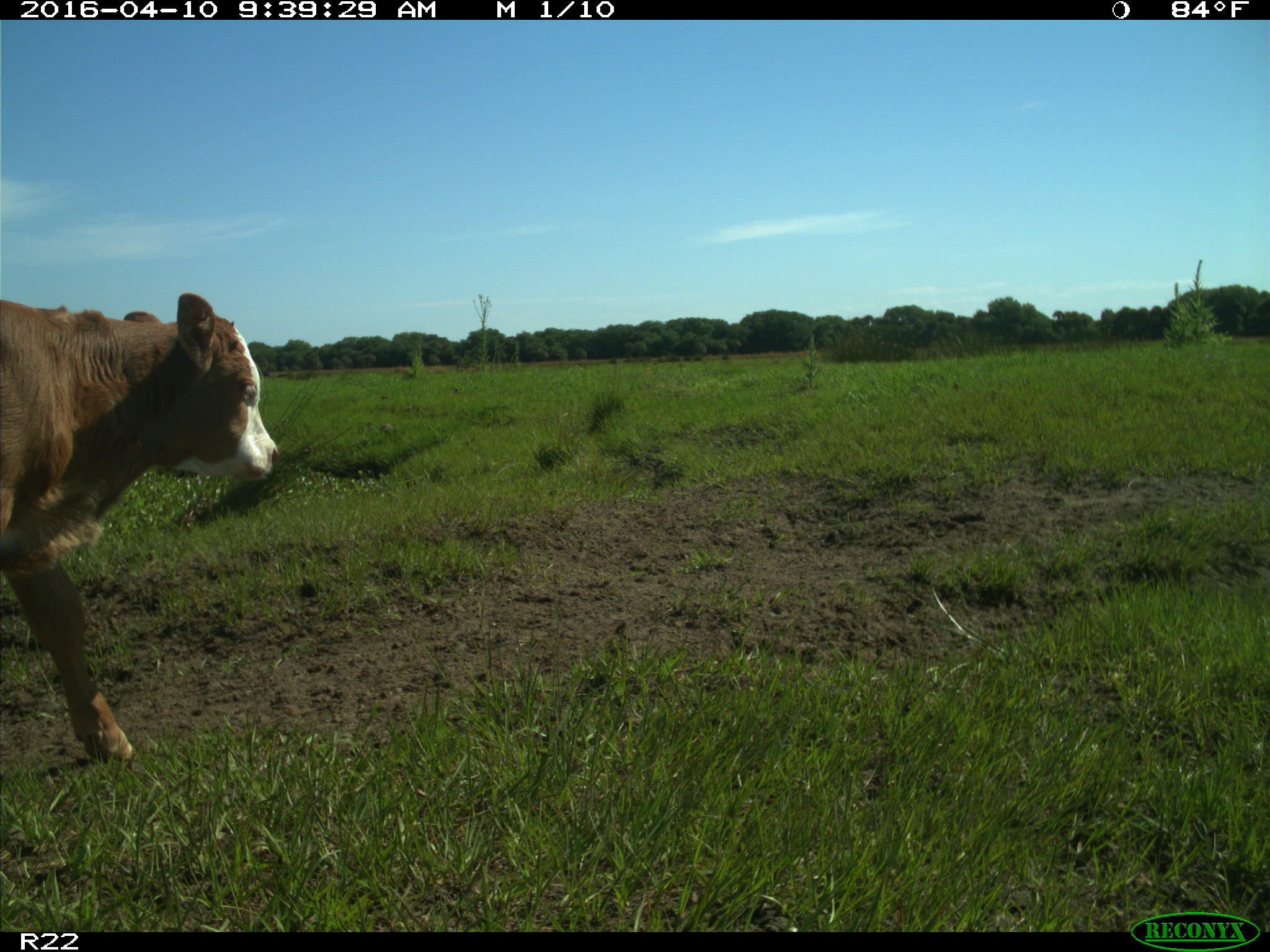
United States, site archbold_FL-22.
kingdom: Animalia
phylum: Chordata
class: Mammalia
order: Artiodactyla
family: Bovidae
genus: Bos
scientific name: Bos taurus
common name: domestic cow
Bos taurus (domestic cow).